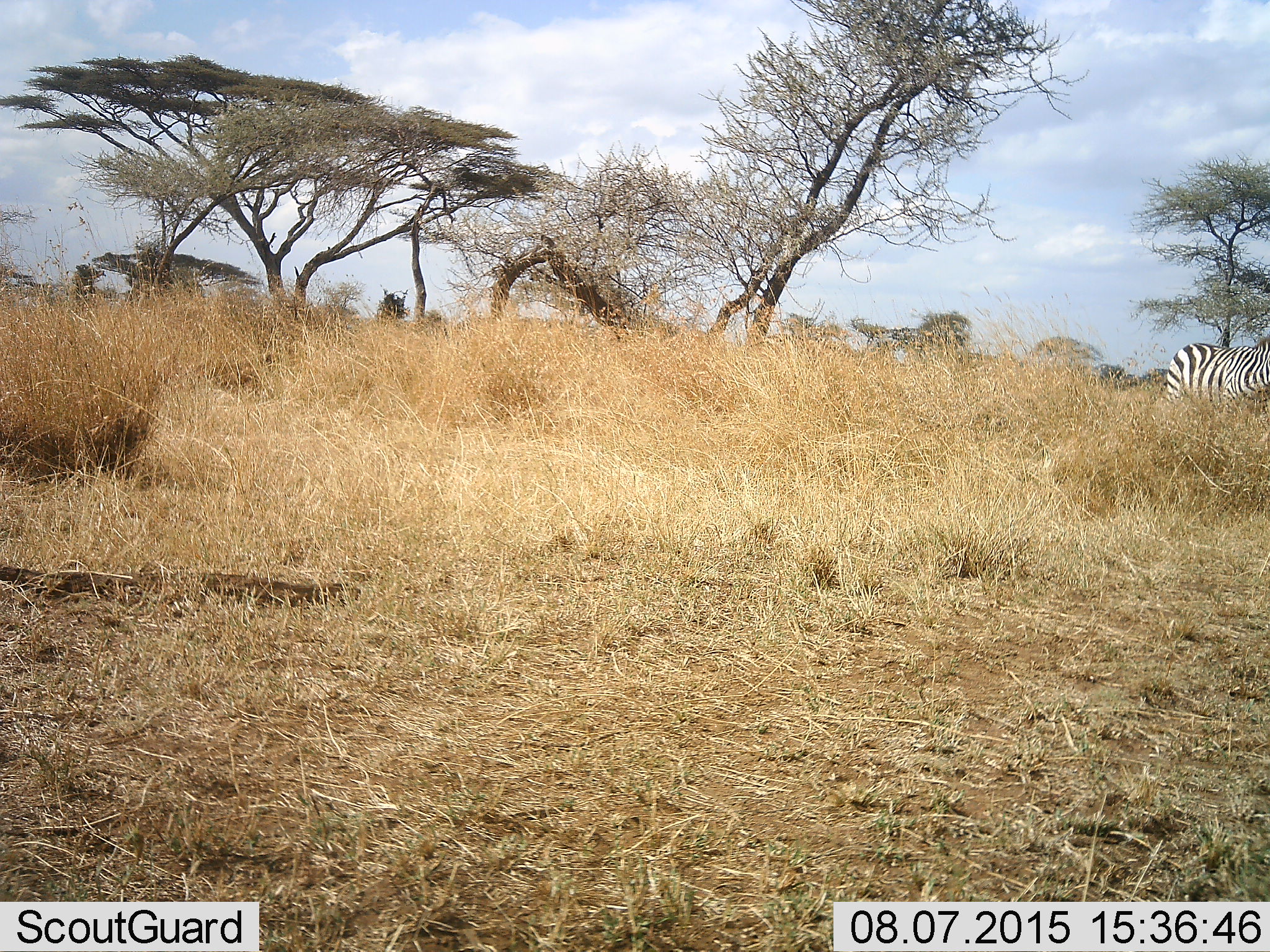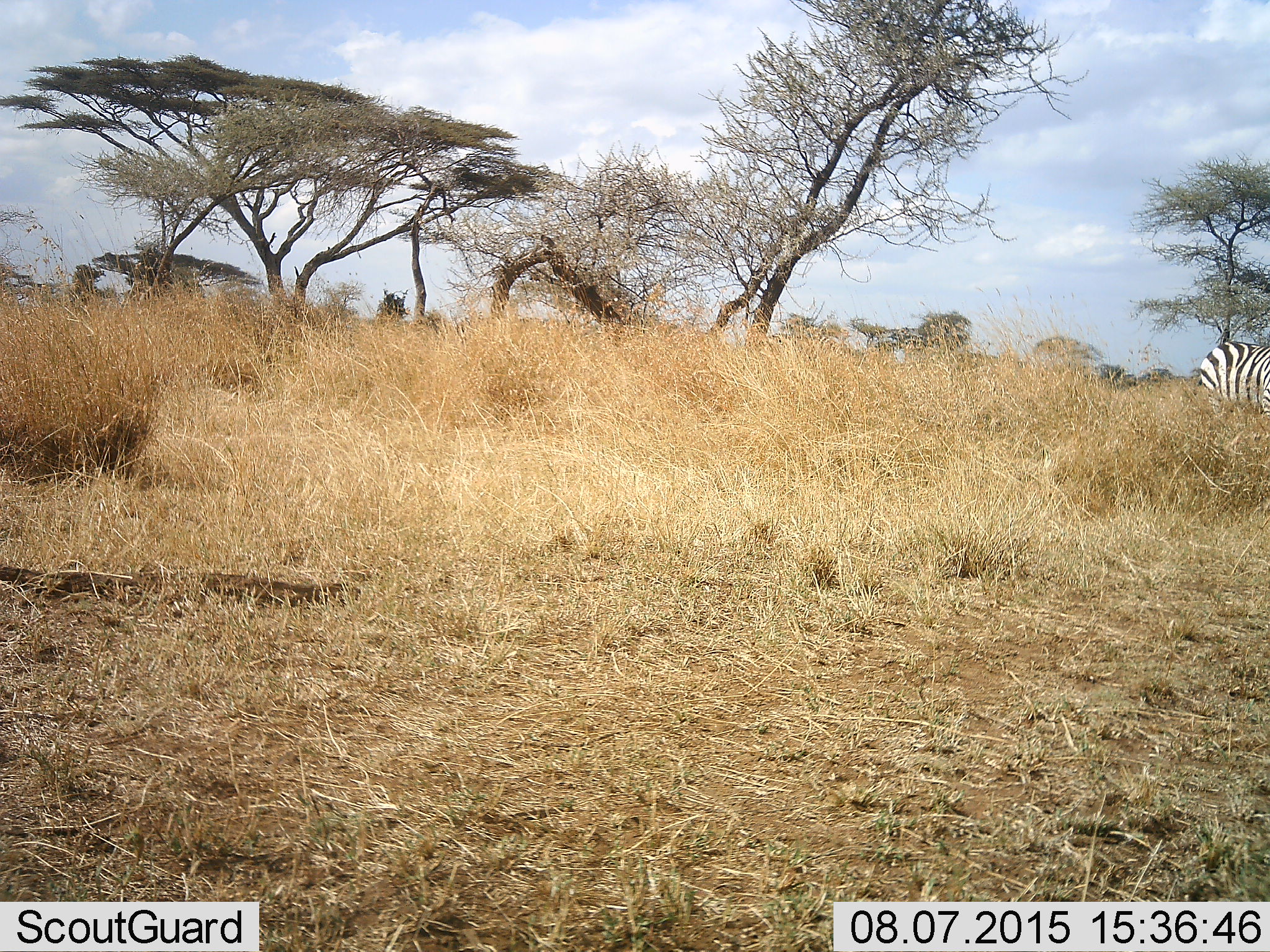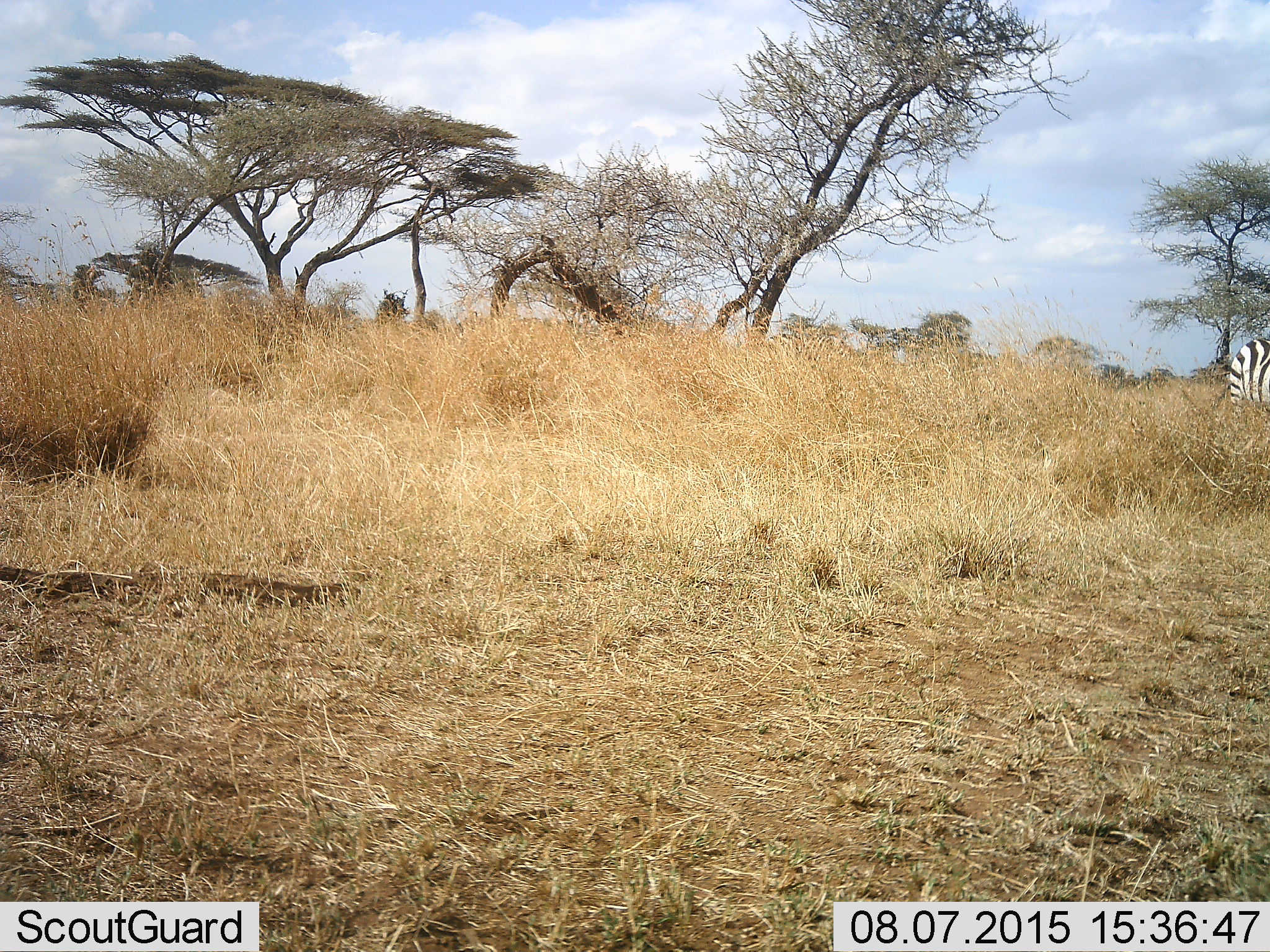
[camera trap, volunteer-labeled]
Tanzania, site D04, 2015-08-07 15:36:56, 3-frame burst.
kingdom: Animalia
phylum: Chordata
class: Mammalia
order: Perissodactyla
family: Equidae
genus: Equus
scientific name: Equus quagga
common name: plains zebra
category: zebra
Zebra (plains zebra) (Equus quagga), count 1. Behavior (volunteer vote fractions): standing 0%, resting 0%, moving 100%, interacting 0%. Young present (vote fraction): 0%. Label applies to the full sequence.